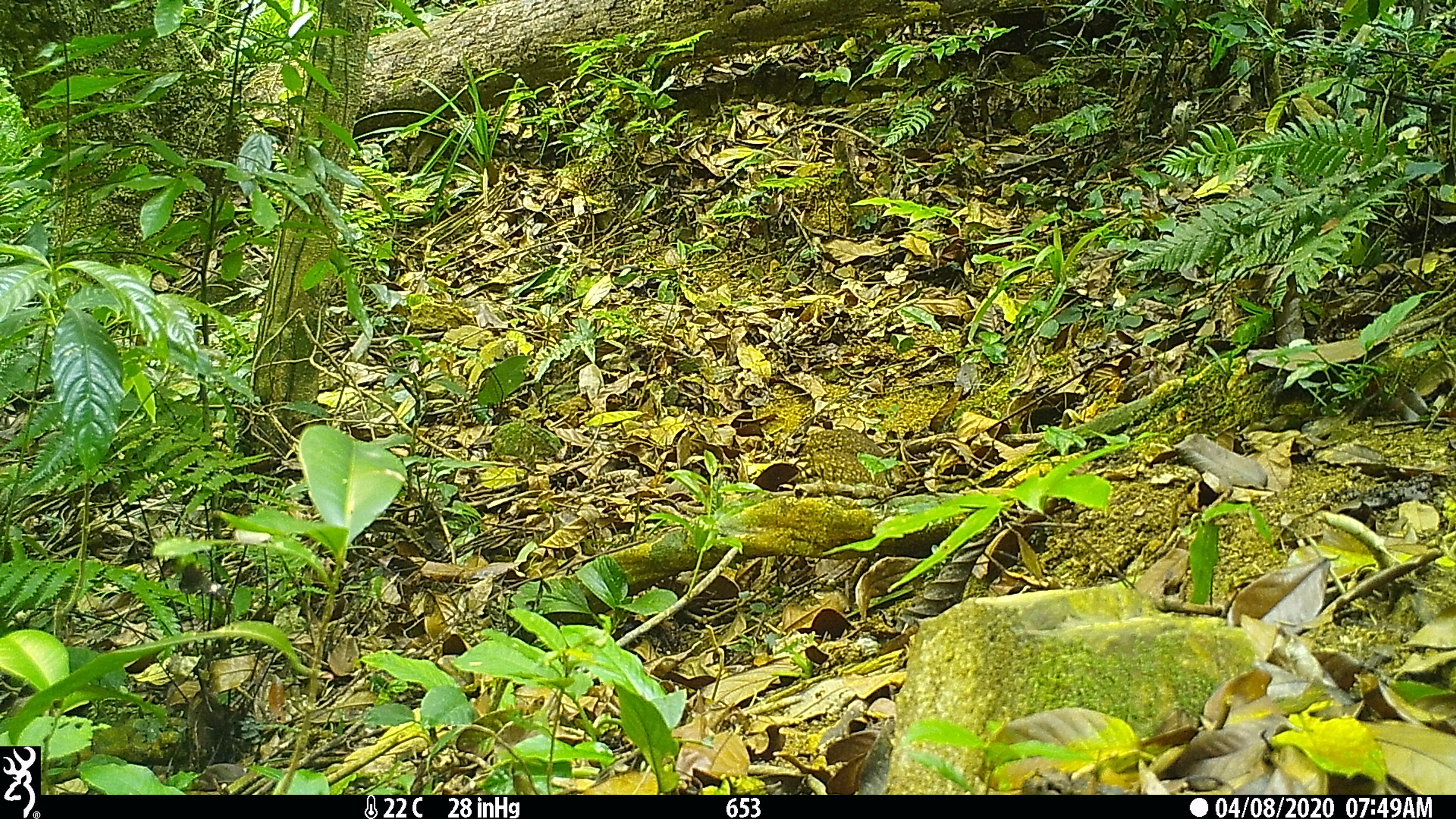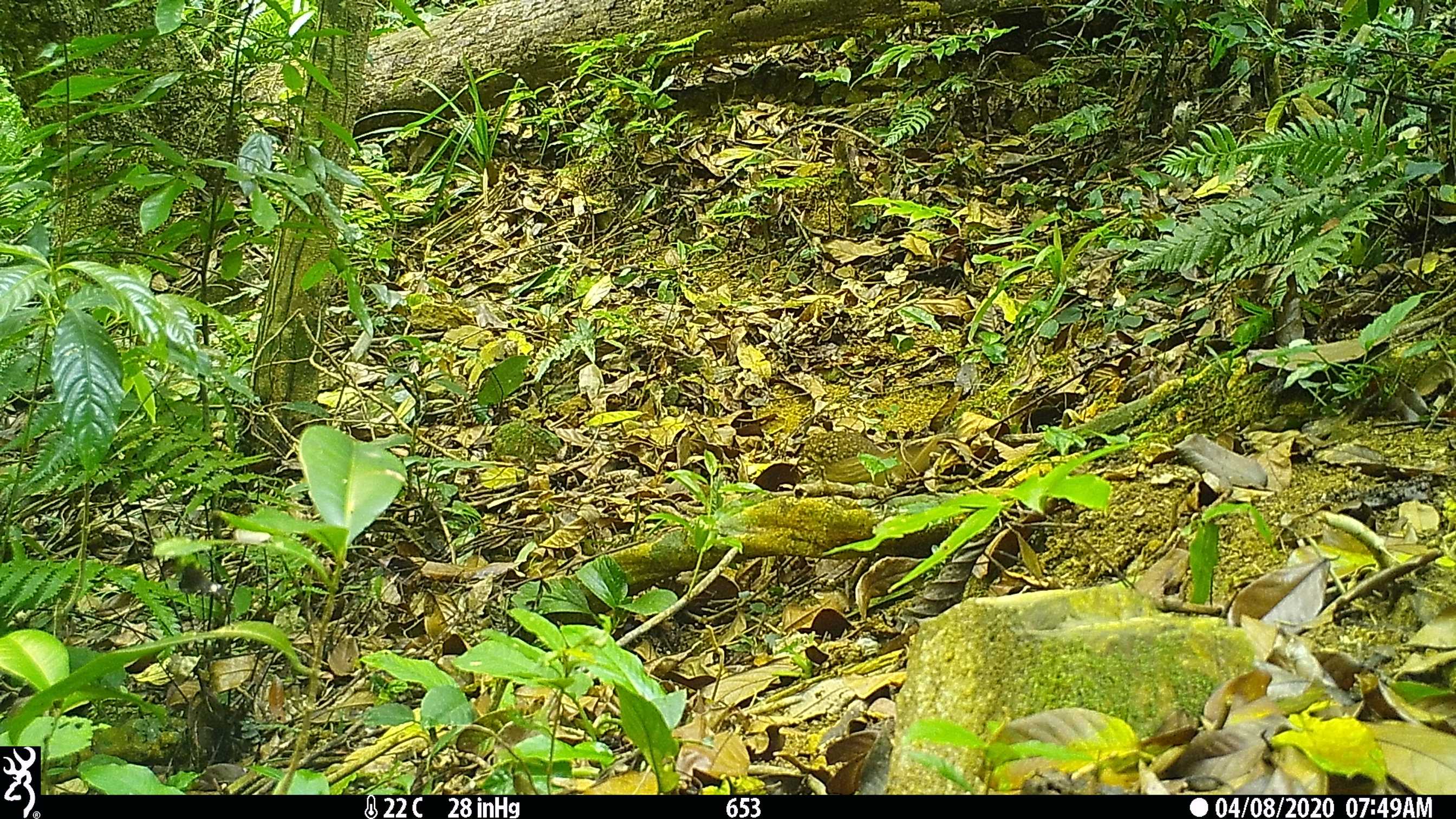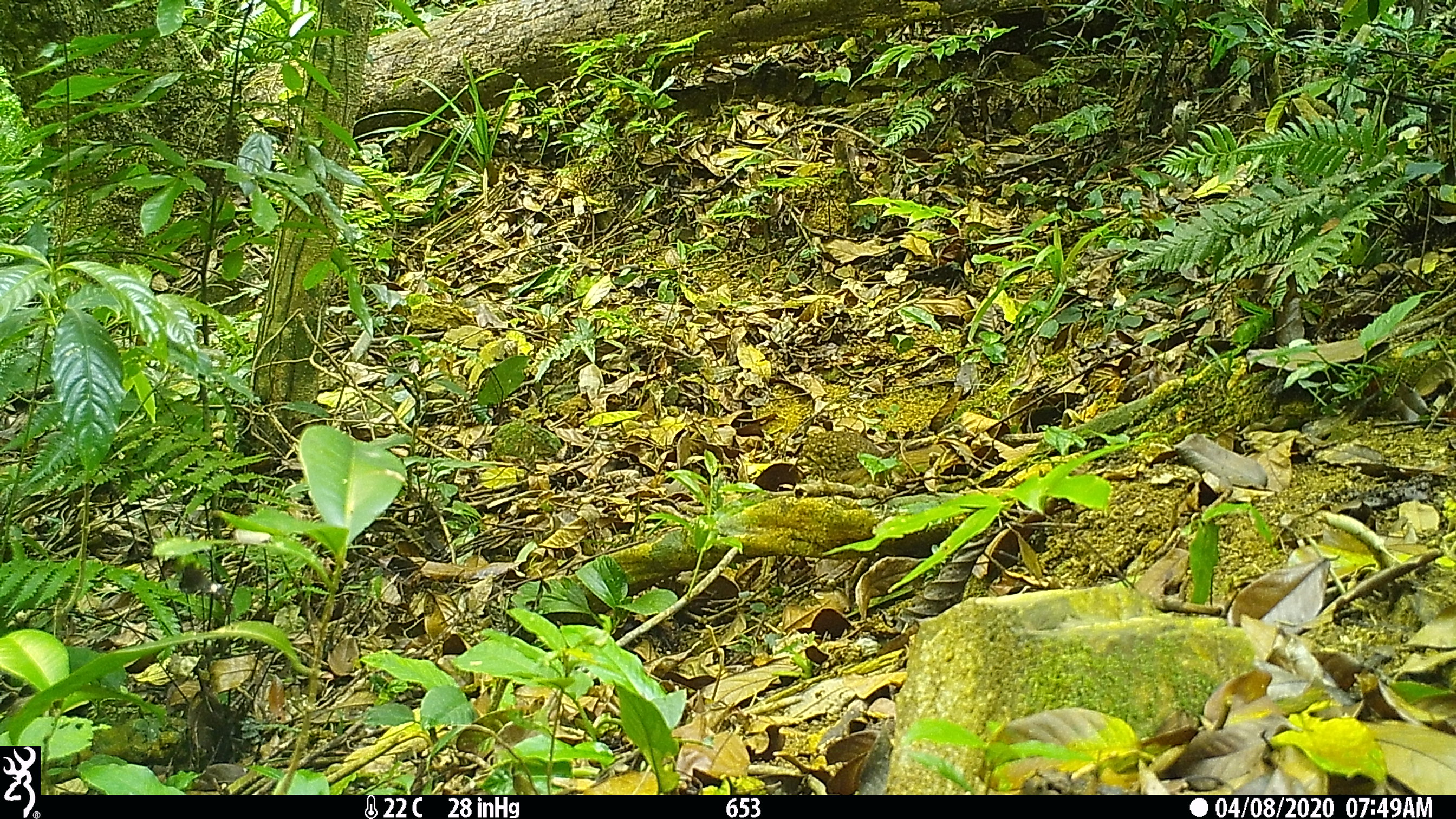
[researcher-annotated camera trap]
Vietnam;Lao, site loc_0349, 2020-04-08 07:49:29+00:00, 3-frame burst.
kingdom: Animalia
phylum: Chordata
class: Aves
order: Galliformes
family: Phasianidae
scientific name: Phasianidae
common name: partridge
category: unidentified partridge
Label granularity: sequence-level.